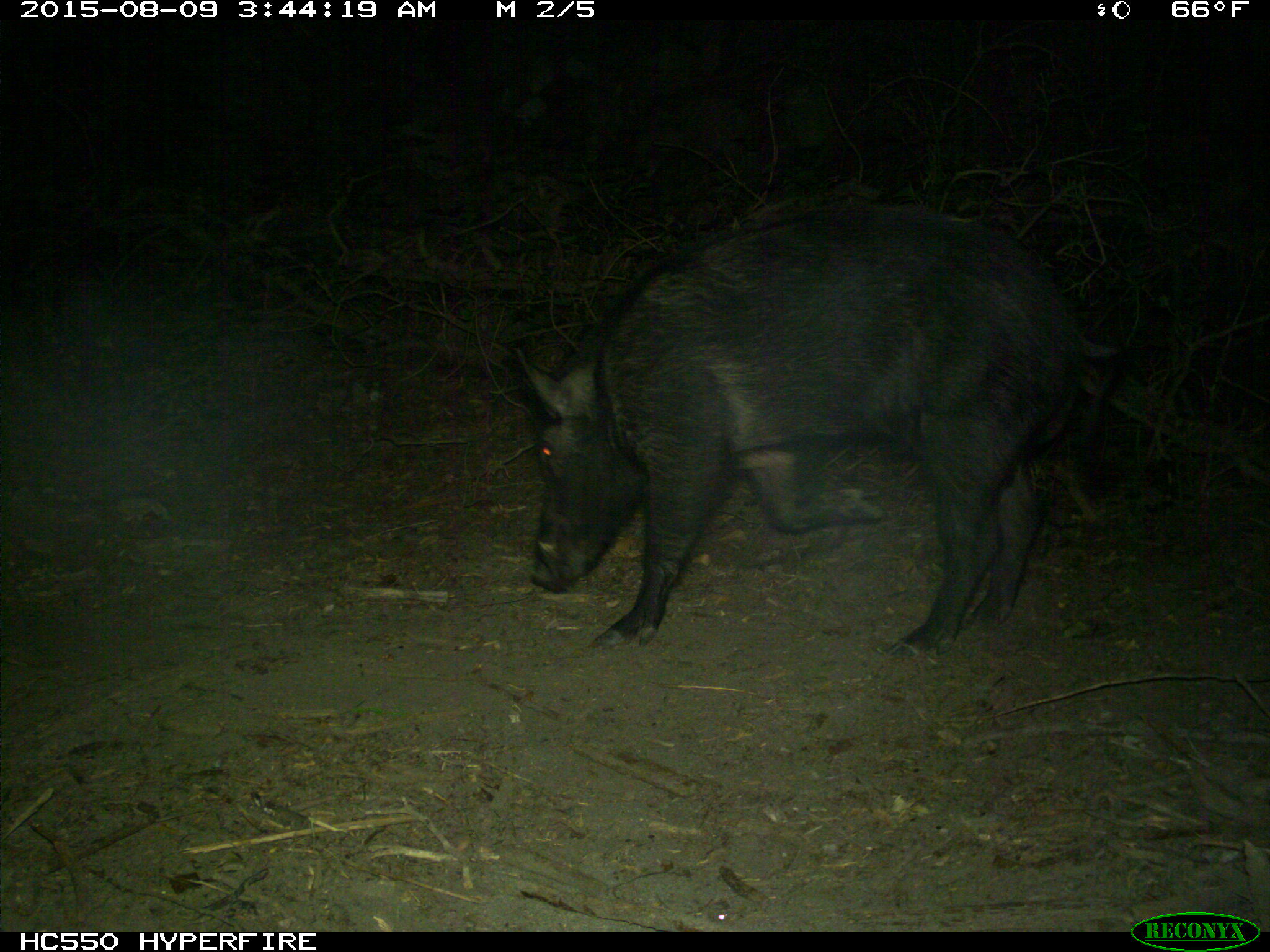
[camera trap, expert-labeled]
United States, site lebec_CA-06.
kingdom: Animalia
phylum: Chordata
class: Mammalia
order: Artiodactyla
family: Suidae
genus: Sus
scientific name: Sus scrofa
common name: wild boar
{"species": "Sus scrofa (wild boar)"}